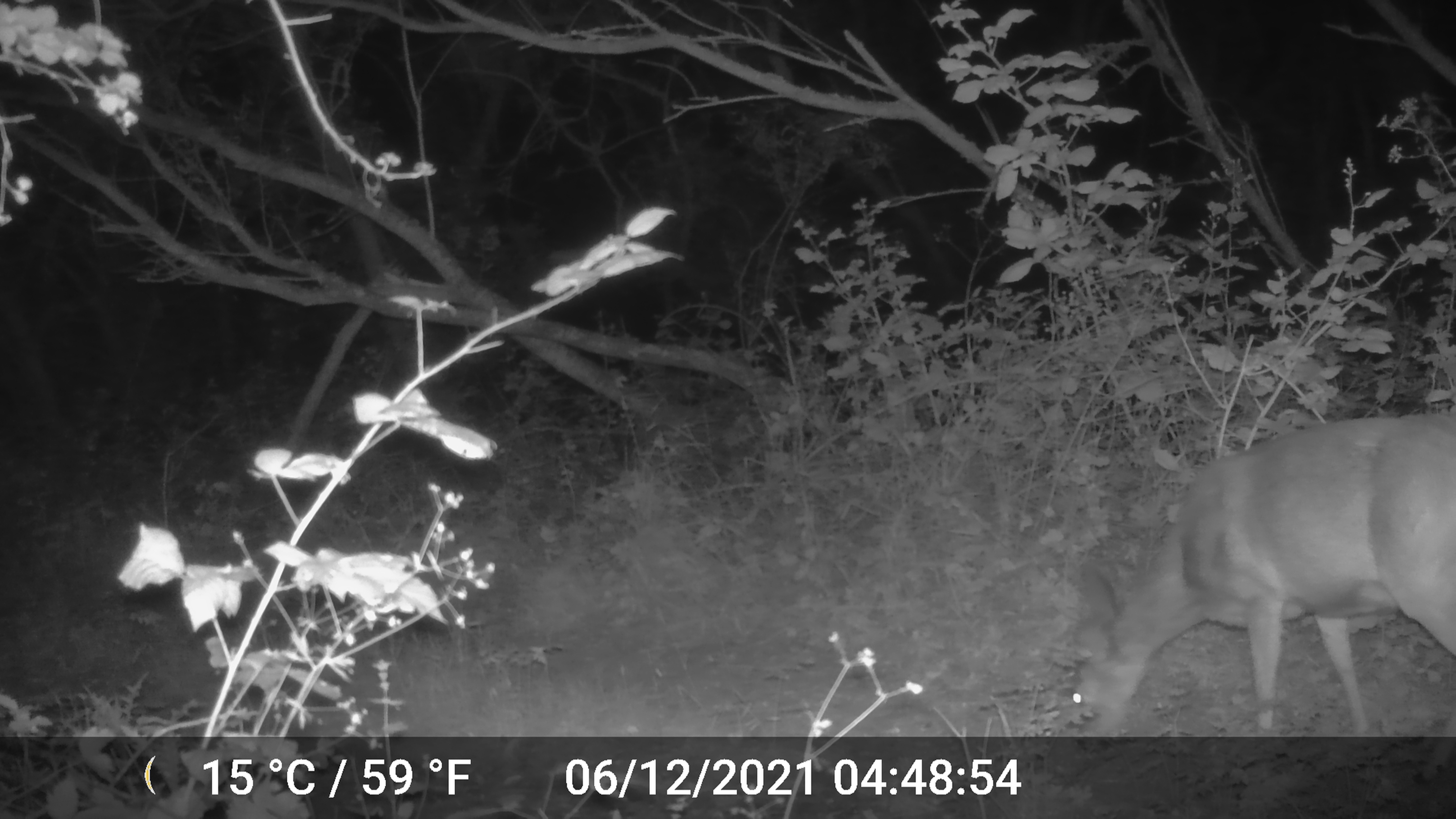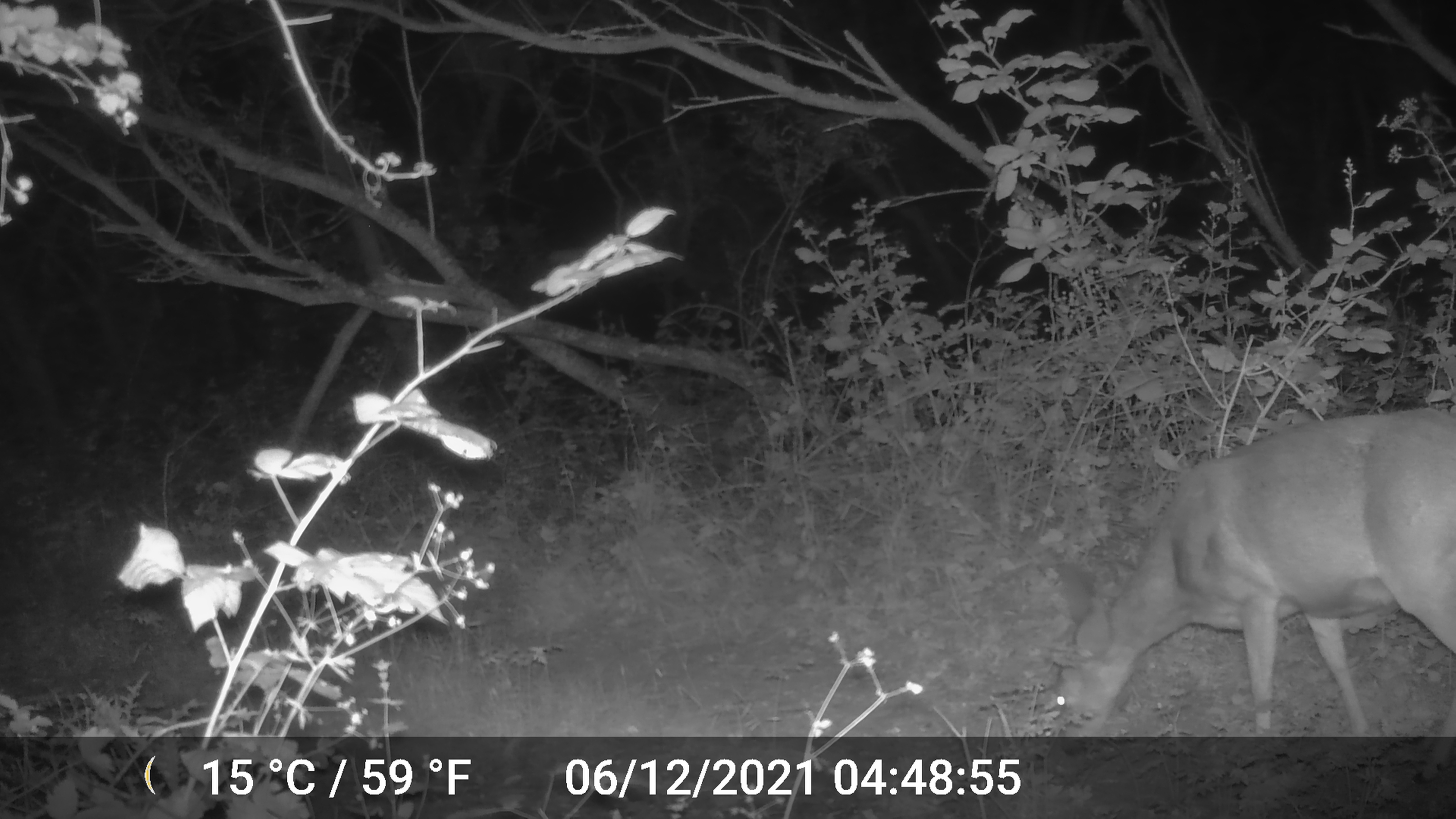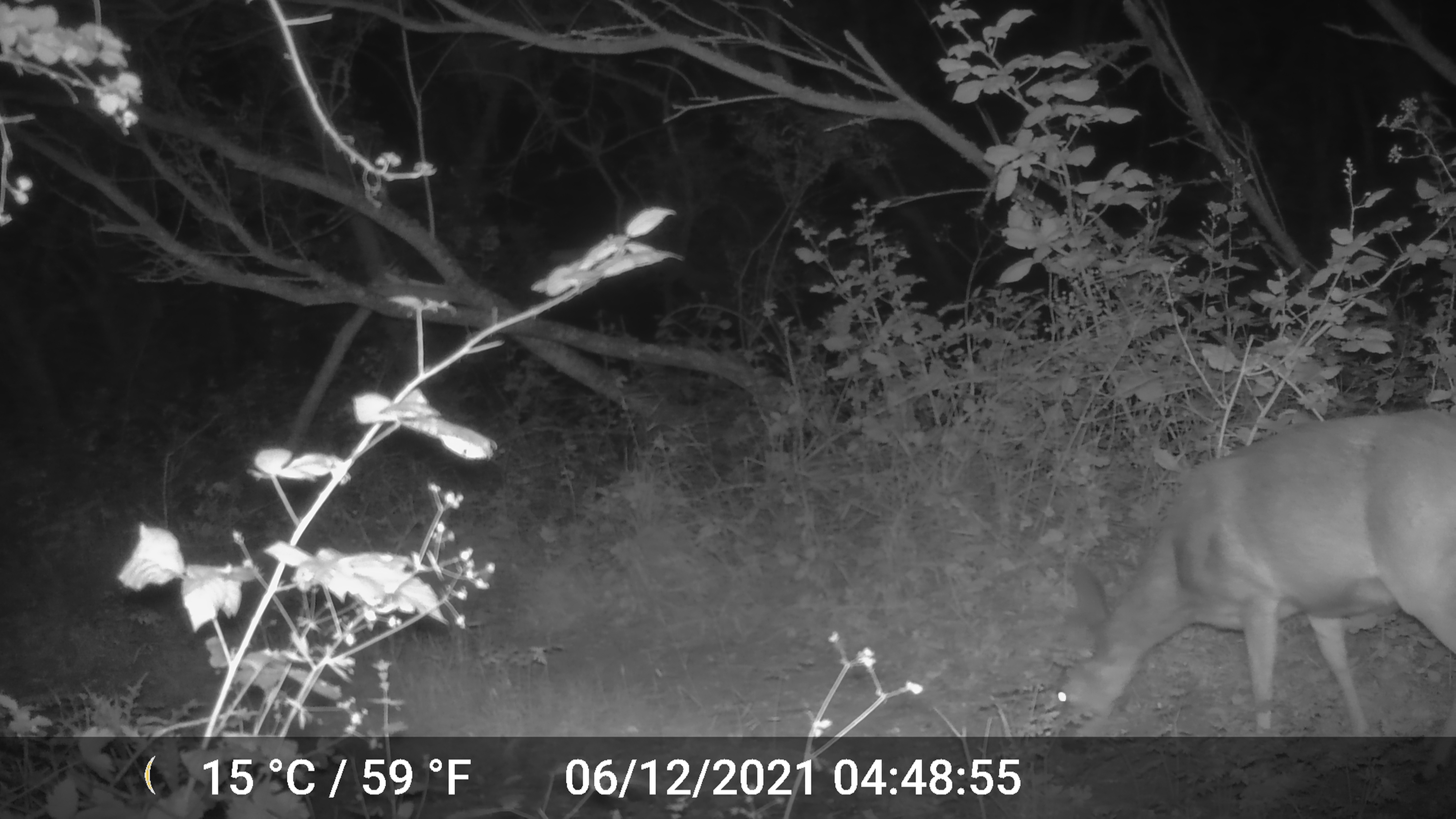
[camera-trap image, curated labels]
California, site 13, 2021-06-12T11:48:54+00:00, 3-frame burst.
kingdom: Animalia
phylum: Chordata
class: Mammalia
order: Artiodactyla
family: Cervidae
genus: Odocoileus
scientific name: Odocoileus hemionus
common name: mule deer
Mule deer (Odocoileus hemionus).